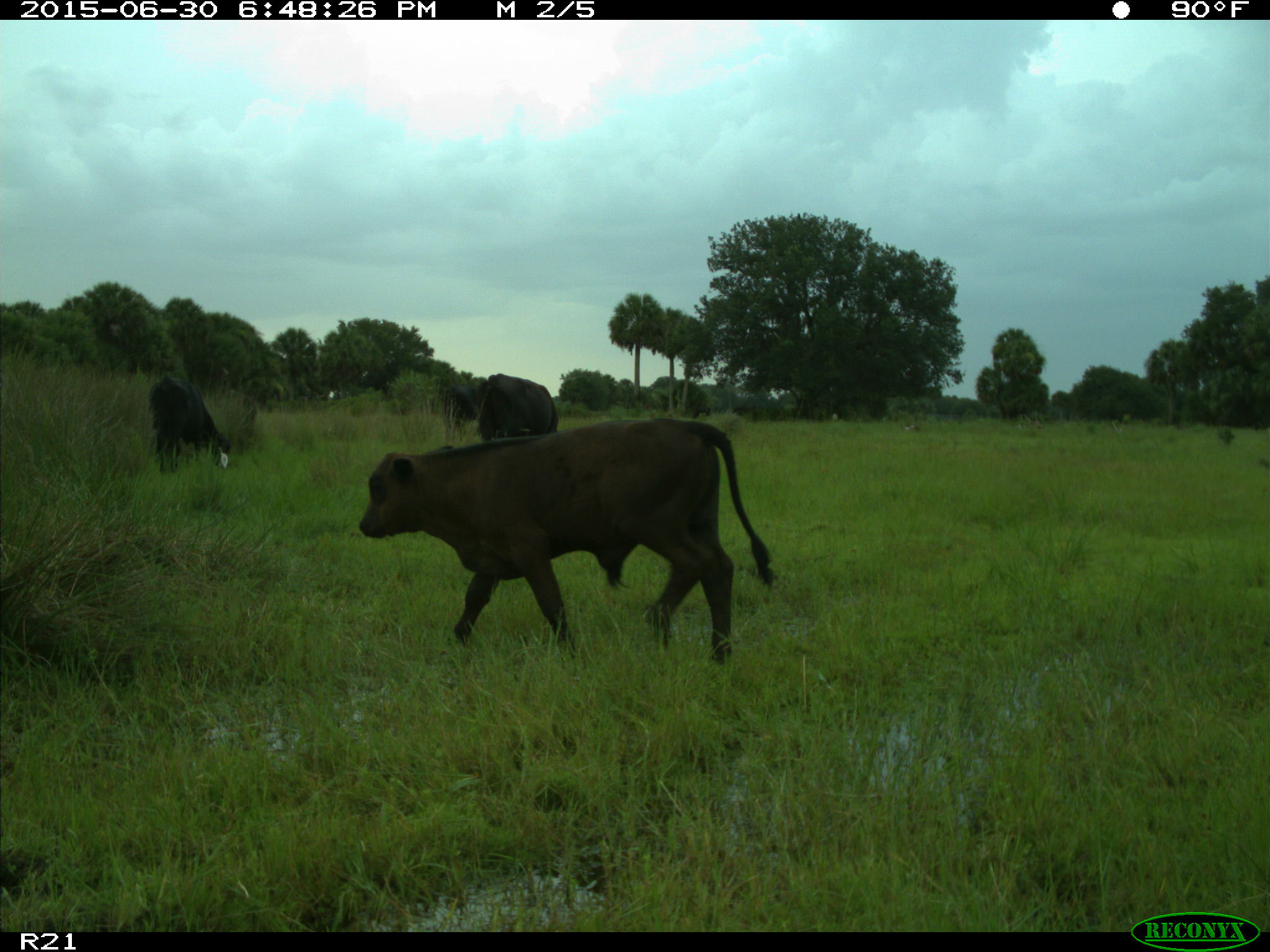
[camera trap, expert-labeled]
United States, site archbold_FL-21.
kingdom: Animalia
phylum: Chordata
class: Mammalia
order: Artiodactyla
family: Bovidae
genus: Bos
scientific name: Bos taurus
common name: domestic cow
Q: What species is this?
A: Bos taurus (domestic cow).